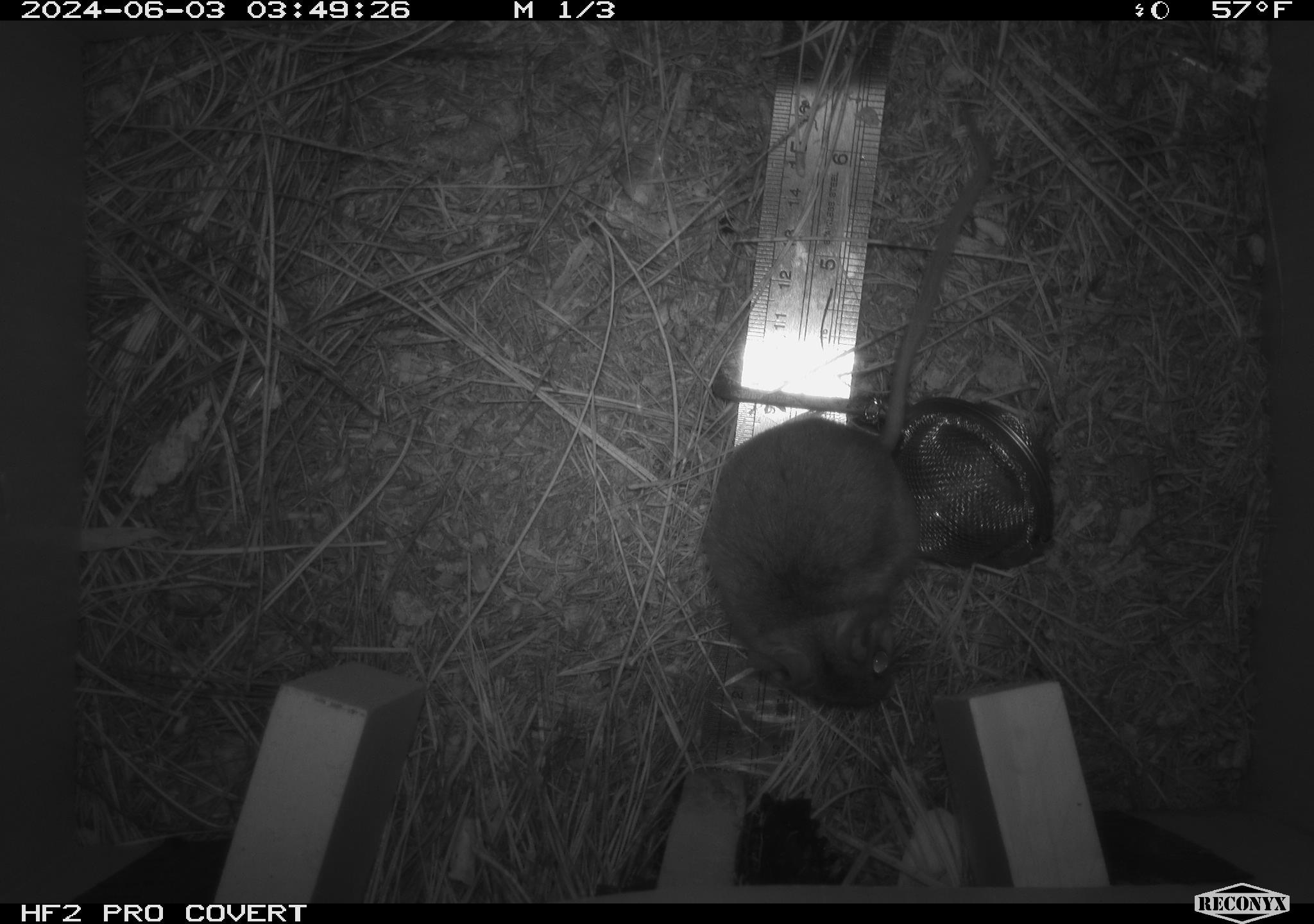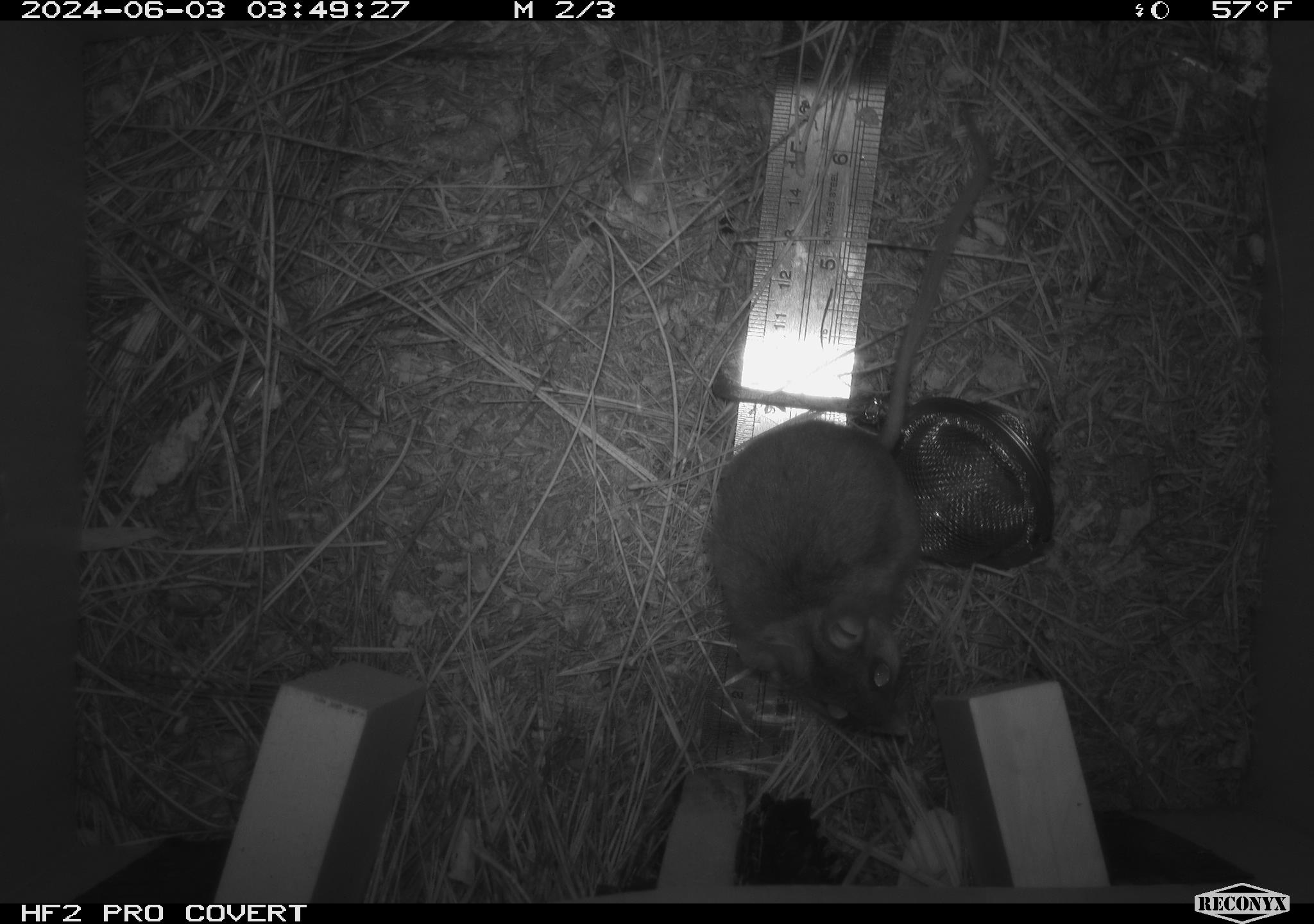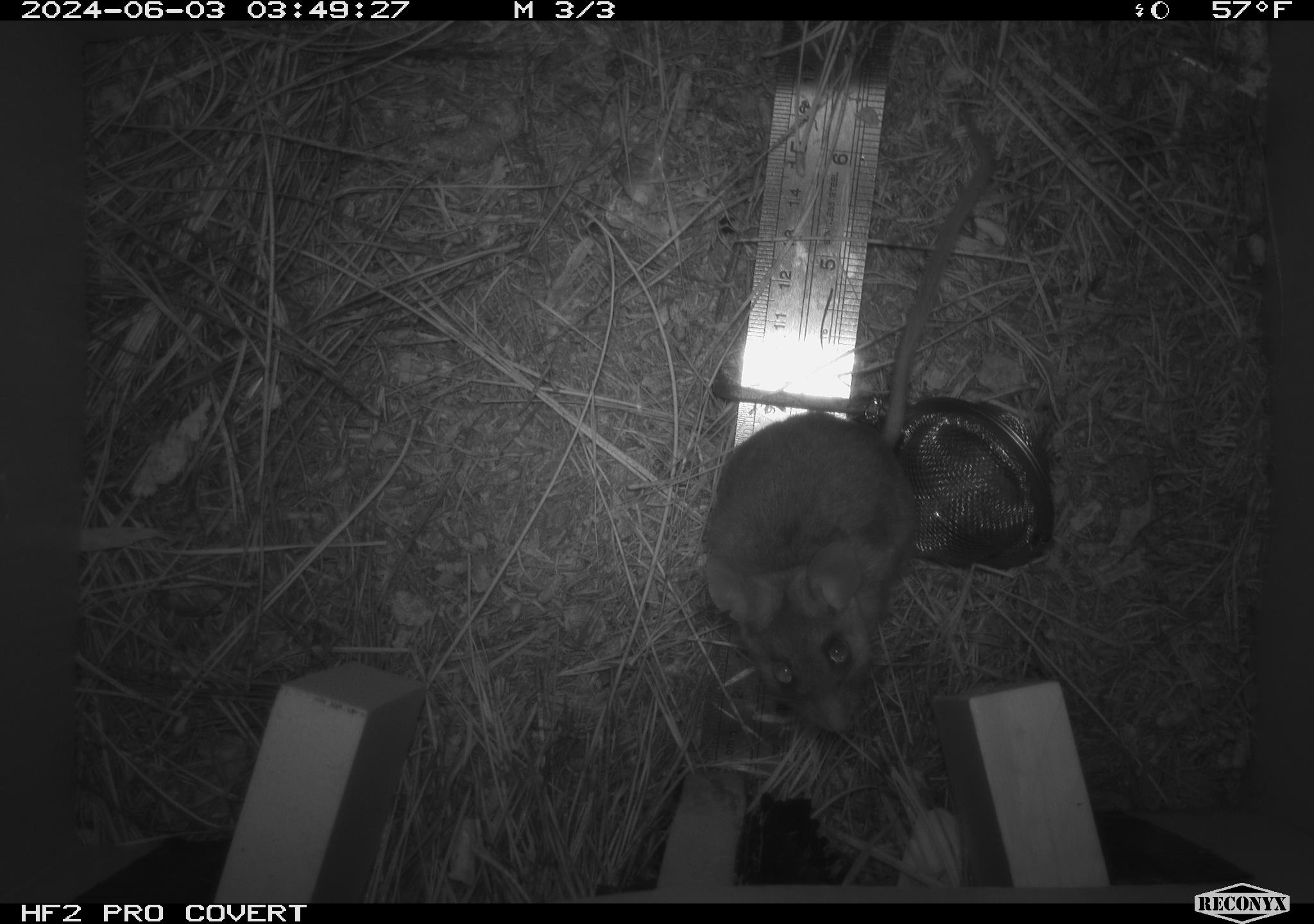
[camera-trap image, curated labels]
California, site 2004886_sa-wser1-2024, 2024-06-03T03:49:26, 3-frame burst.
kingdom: Animalia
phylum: Chordata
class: Mammalia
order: Rodentia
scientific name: Rodentia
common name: mouse species